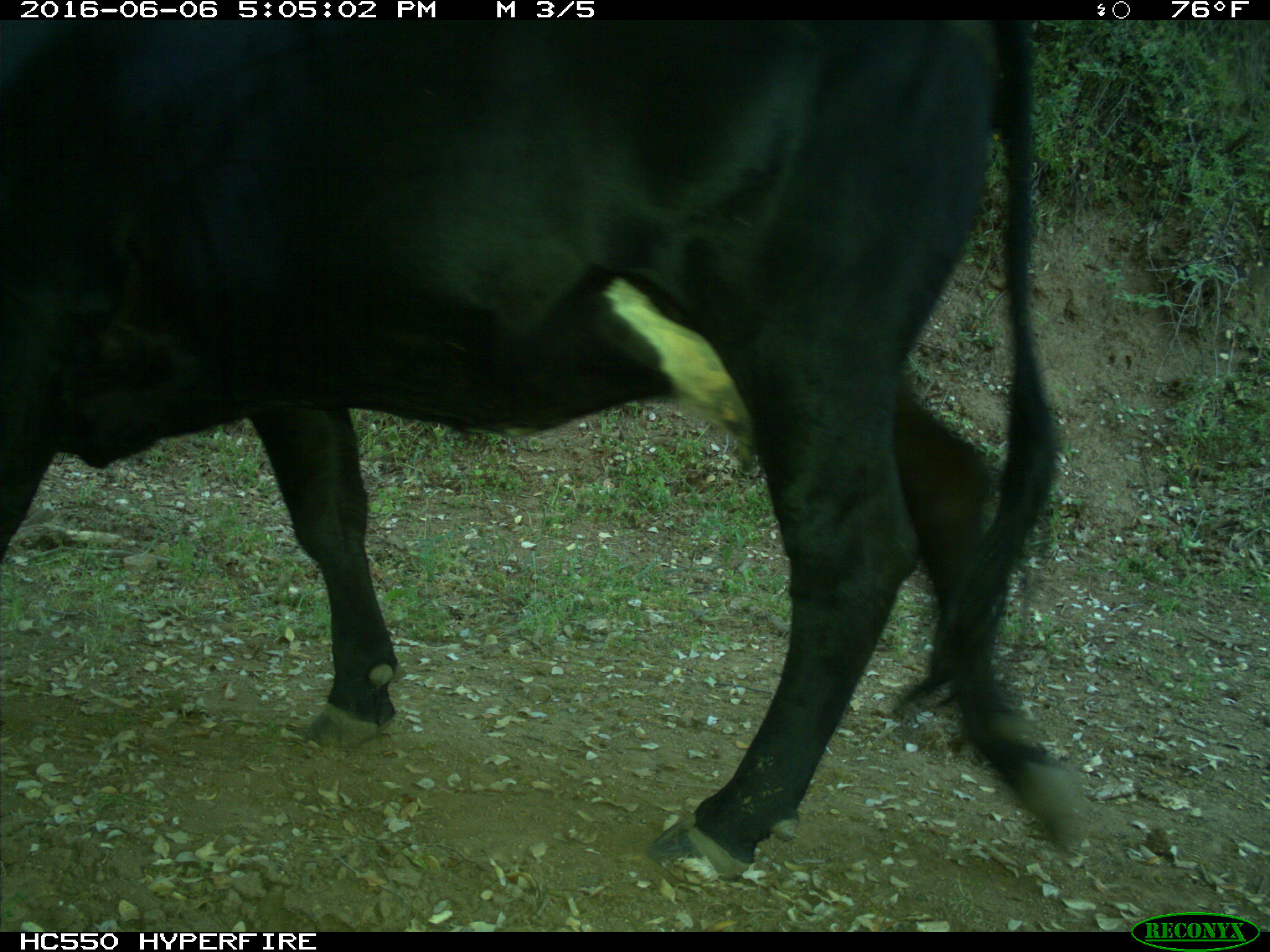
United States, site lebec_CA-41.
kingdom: Animalia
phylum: Chordata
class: Mammalia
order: Artiodactyla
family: Bovidae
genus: Bos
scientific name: Bos taurus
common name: domestic cow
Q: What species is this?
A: Bos taurus (domestic cow).